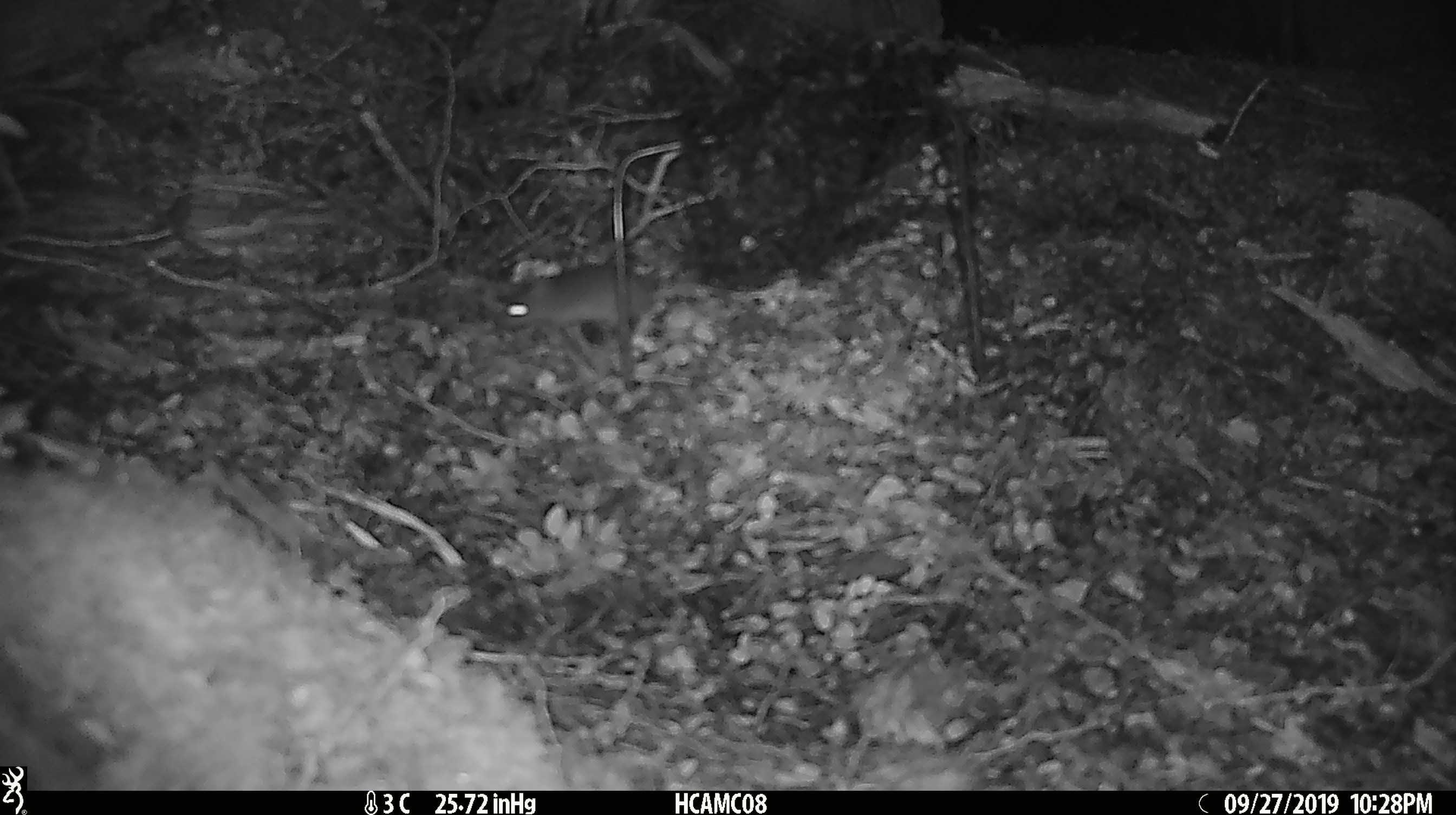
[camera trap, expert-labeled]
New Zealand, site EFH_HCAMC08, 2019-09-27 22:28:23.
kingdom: Animalia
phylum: Chordata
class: Mammalia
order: Rodentia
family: Muridae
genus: Mus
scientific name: Mus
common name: mouse